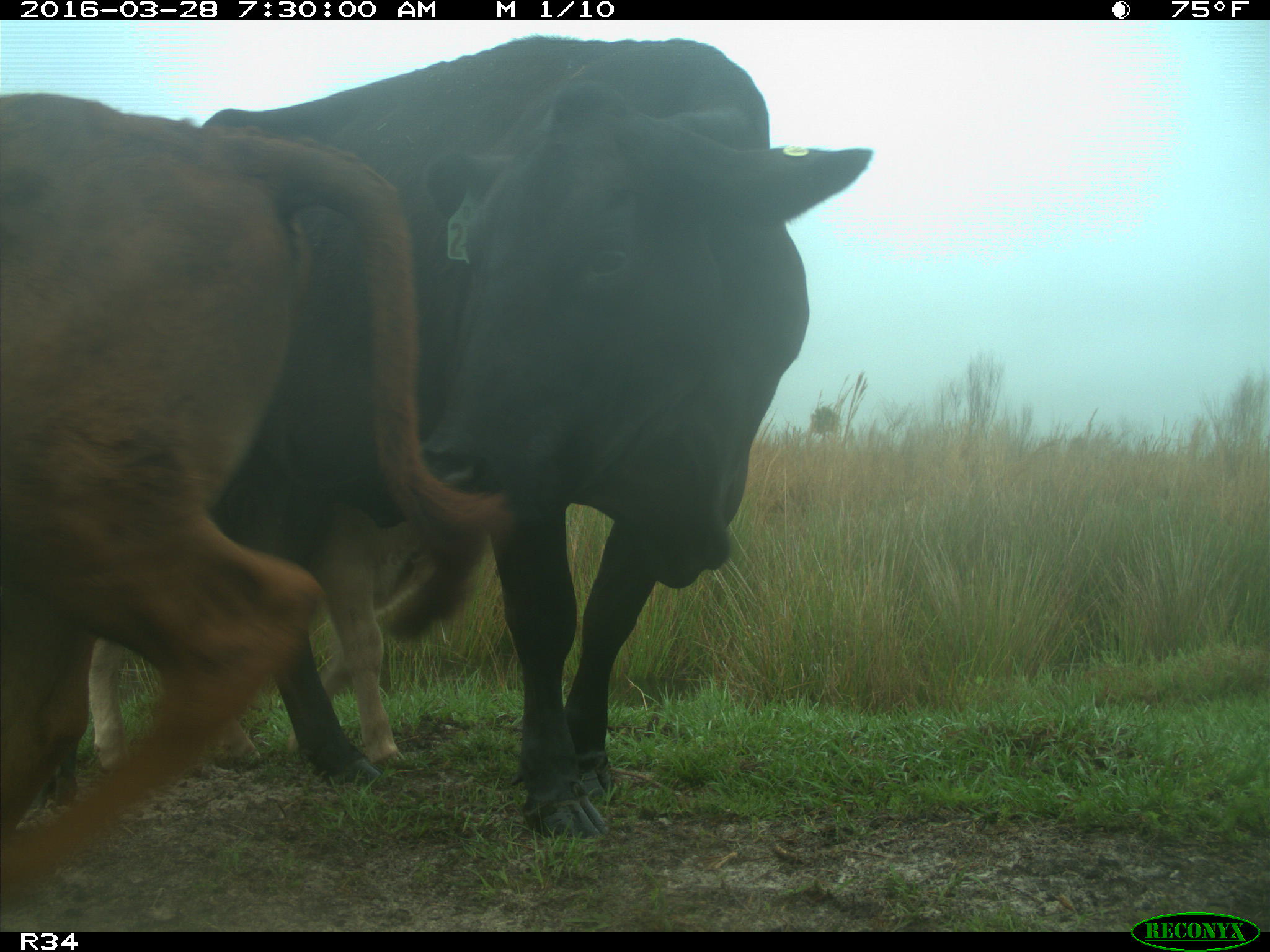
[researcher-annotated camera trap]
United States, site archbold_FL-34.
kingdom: Animalia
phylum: Chordata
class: Mammalia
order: Artiodactyla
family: Bovidae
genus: Bos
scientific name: Bos taurus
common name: domestic cow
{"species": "Bos taurus (domestic cow)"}